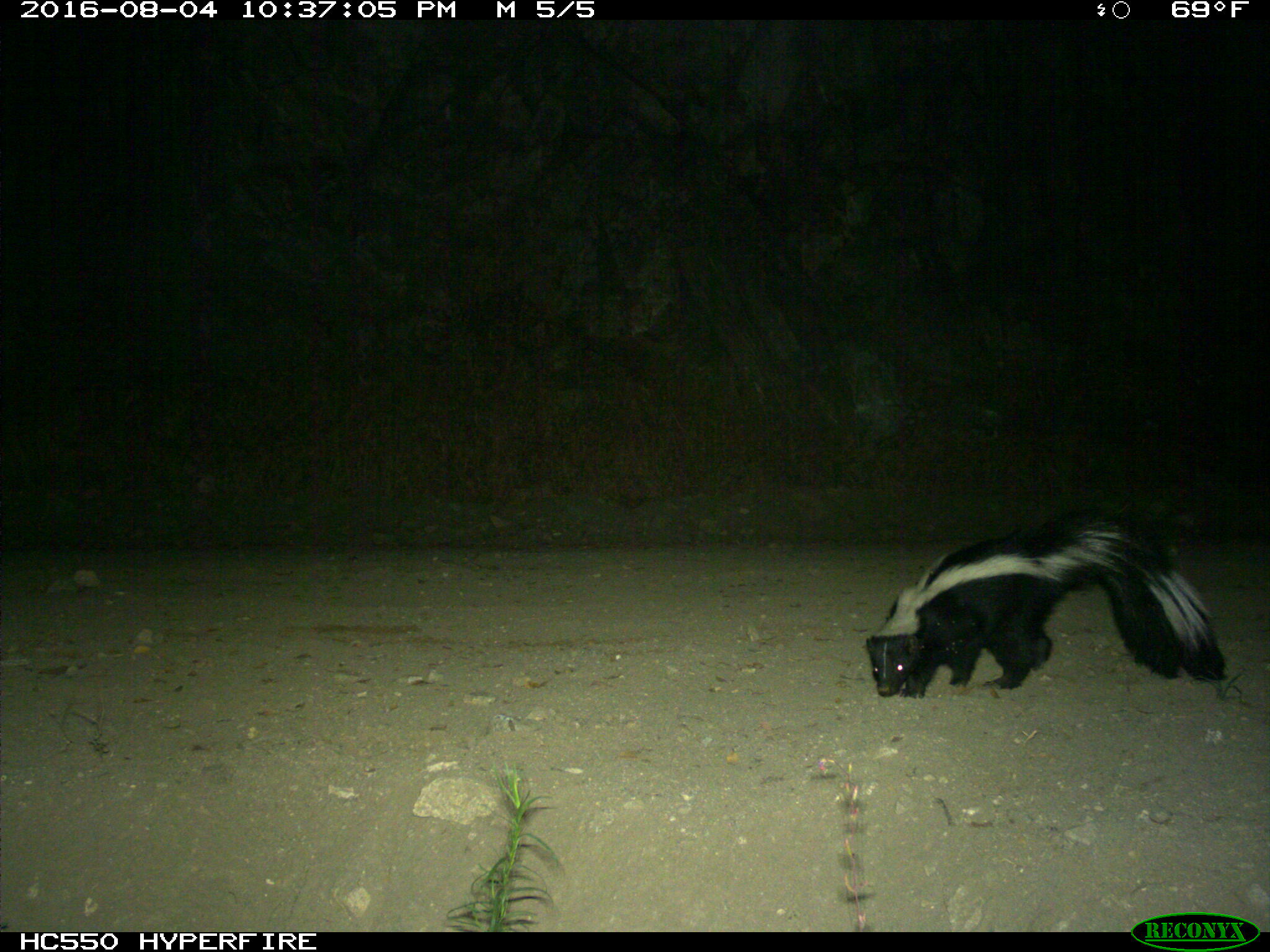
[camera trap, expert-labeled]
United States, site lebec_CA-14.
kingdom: Animalia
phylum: Chordata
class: Mammalia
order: Carnivora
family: Mephitidae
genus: Mephitis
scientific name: Mephitis mephitis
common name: striped skunk